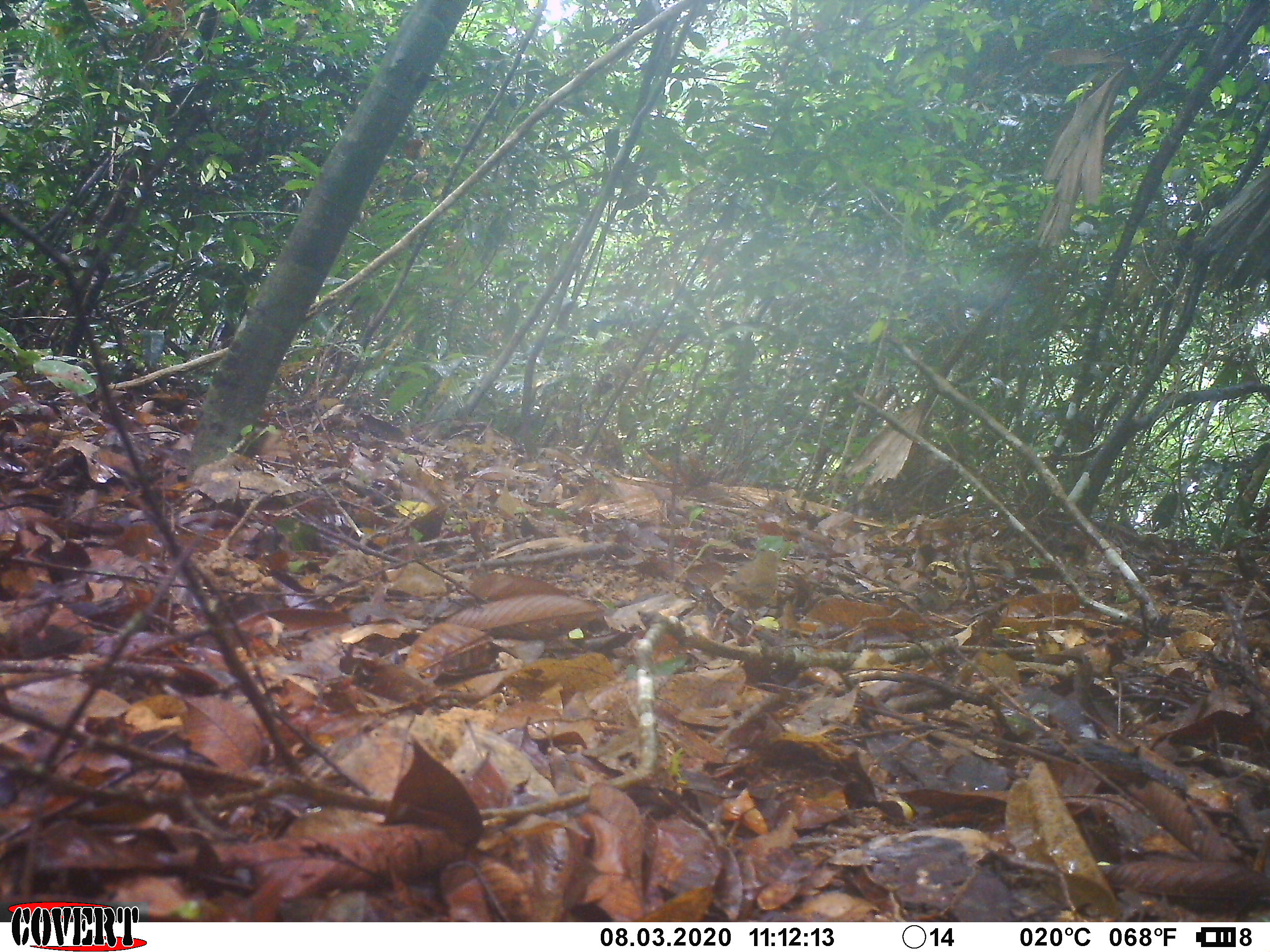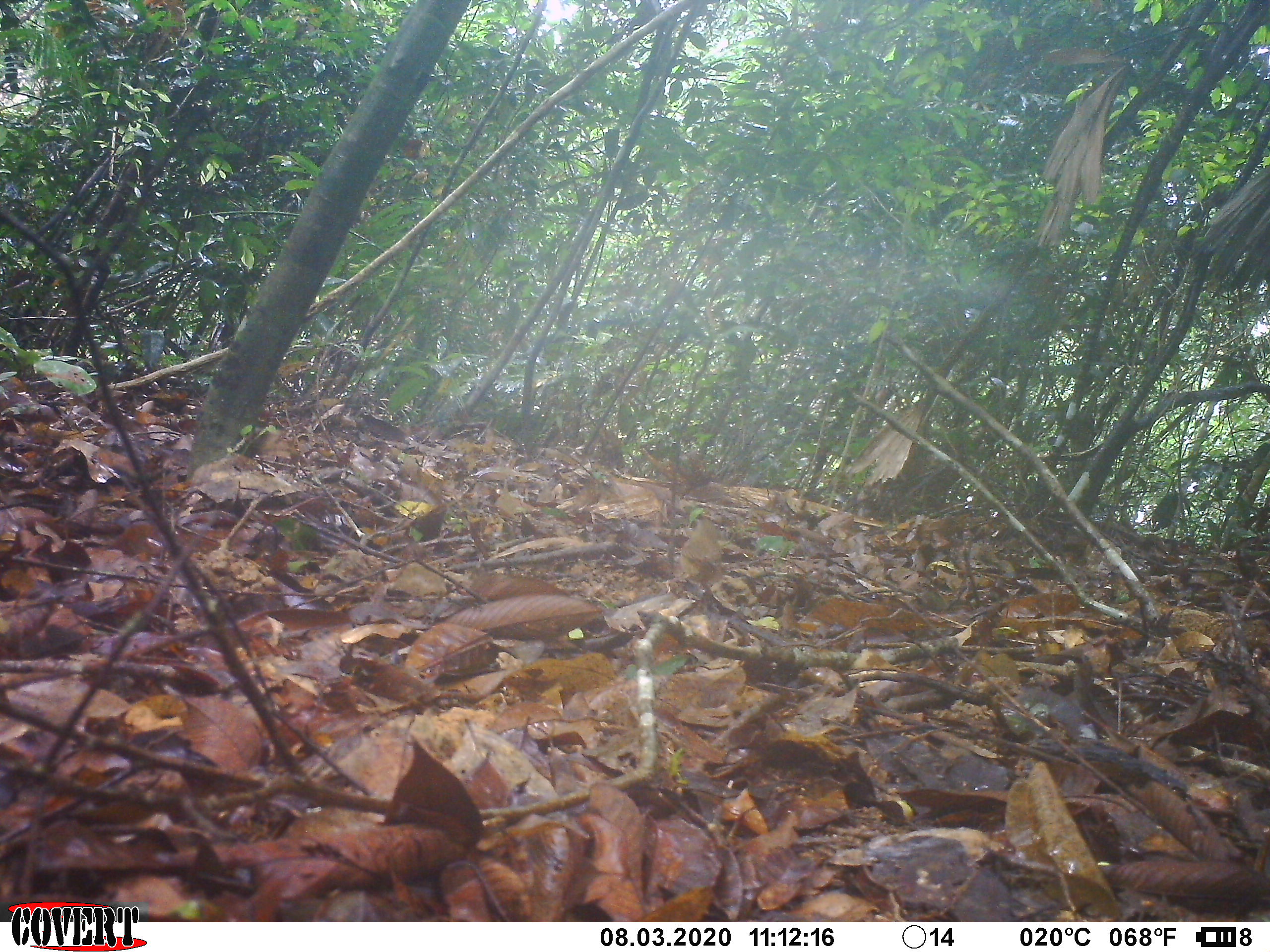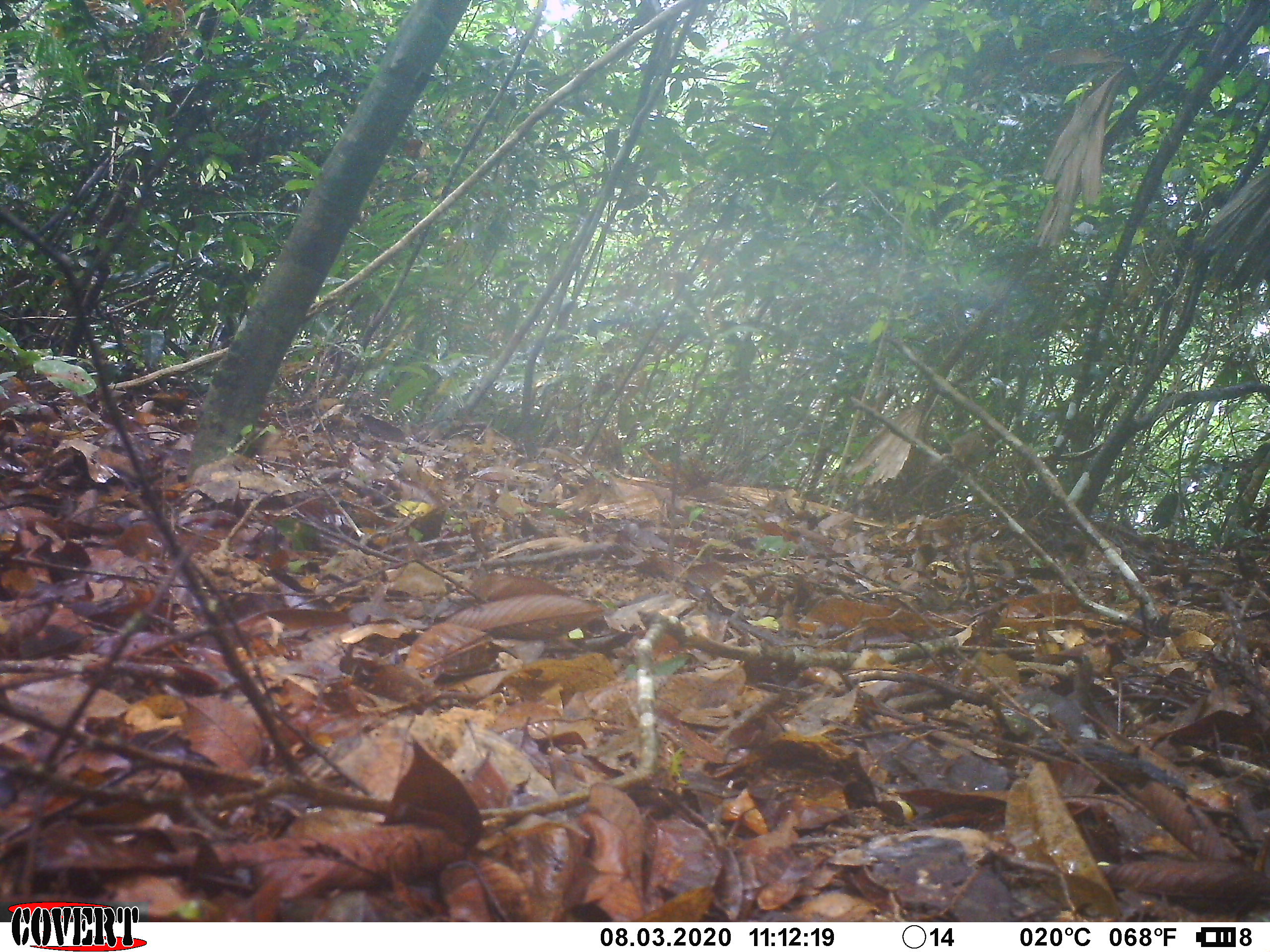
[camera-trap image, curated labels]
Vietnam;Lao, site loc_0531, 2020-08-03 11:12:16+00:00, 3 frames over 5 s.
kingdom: Animalia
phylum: Chordata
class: Aves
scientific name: Aves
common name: bird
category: unidentified bird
Unidentified bird (bird) (Aves). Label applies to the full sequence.